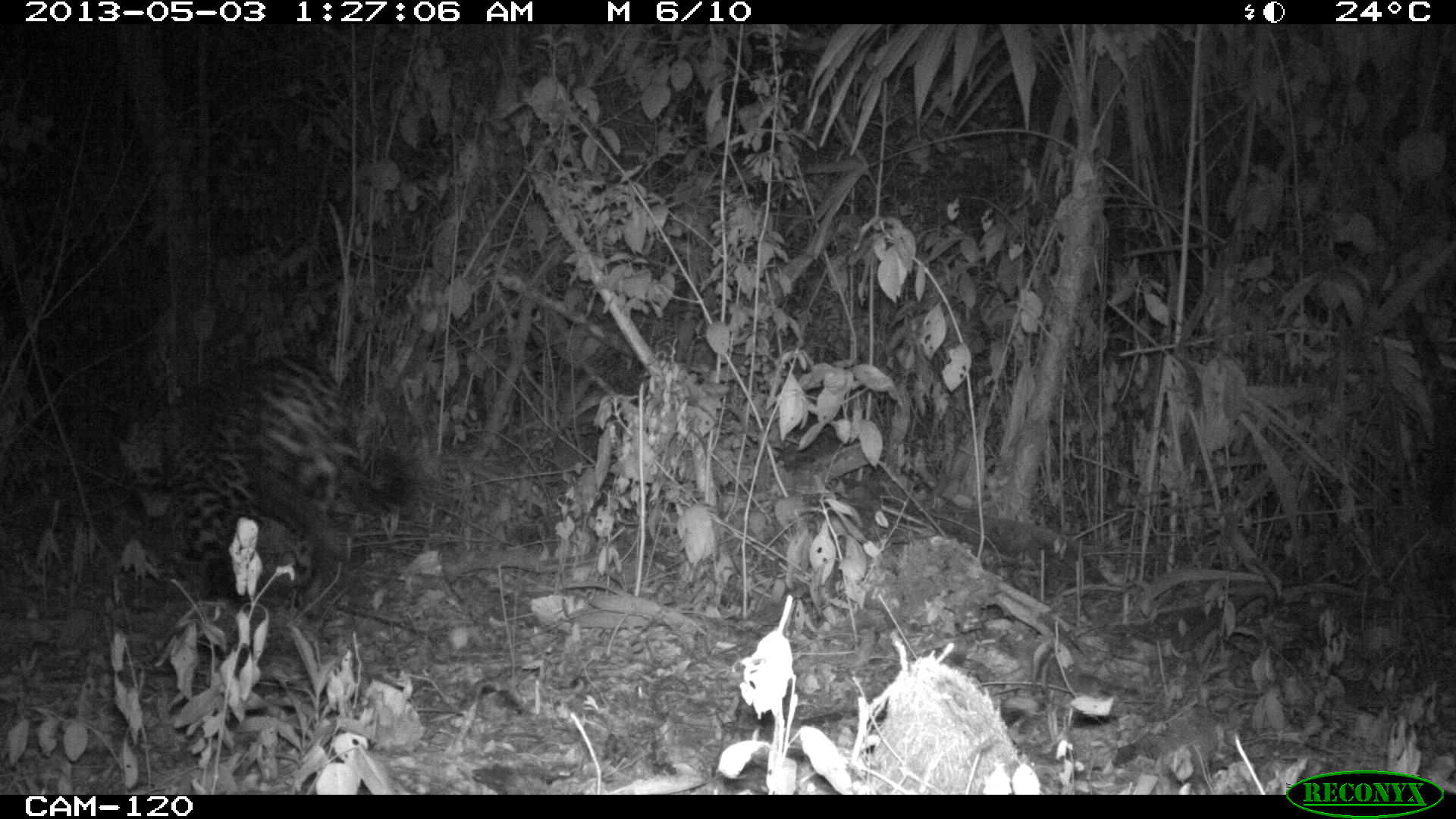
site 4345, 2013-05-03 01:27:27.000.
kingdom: Animalia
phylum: Chordata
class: Mammalia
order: Carnivora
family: Felidae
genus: Panthera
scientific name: Panthera onca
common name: jaguar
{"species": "Panthera onca (jaguar)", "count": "1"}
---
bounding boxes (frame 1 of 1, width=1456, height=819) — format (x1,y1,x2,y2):
panthera onca: (108,354,421,608)